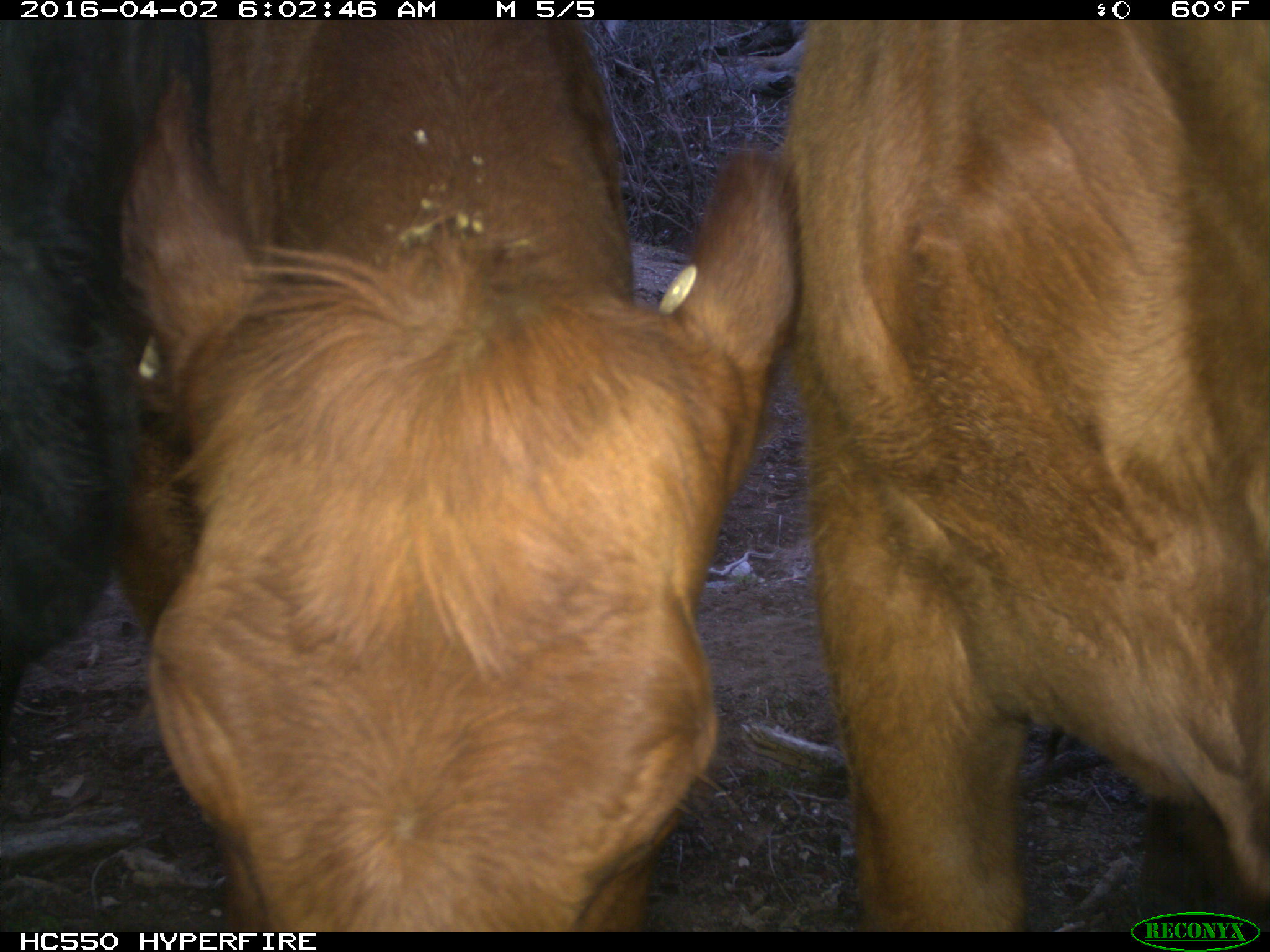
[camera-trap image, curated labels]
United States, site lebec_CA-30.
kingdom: Animalia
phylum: Chordata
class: Mammalia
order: Artiodactyla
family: Bovidae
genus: Bos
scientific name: Bos taurus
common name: domestic cow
Bos taurus (domestic cow).